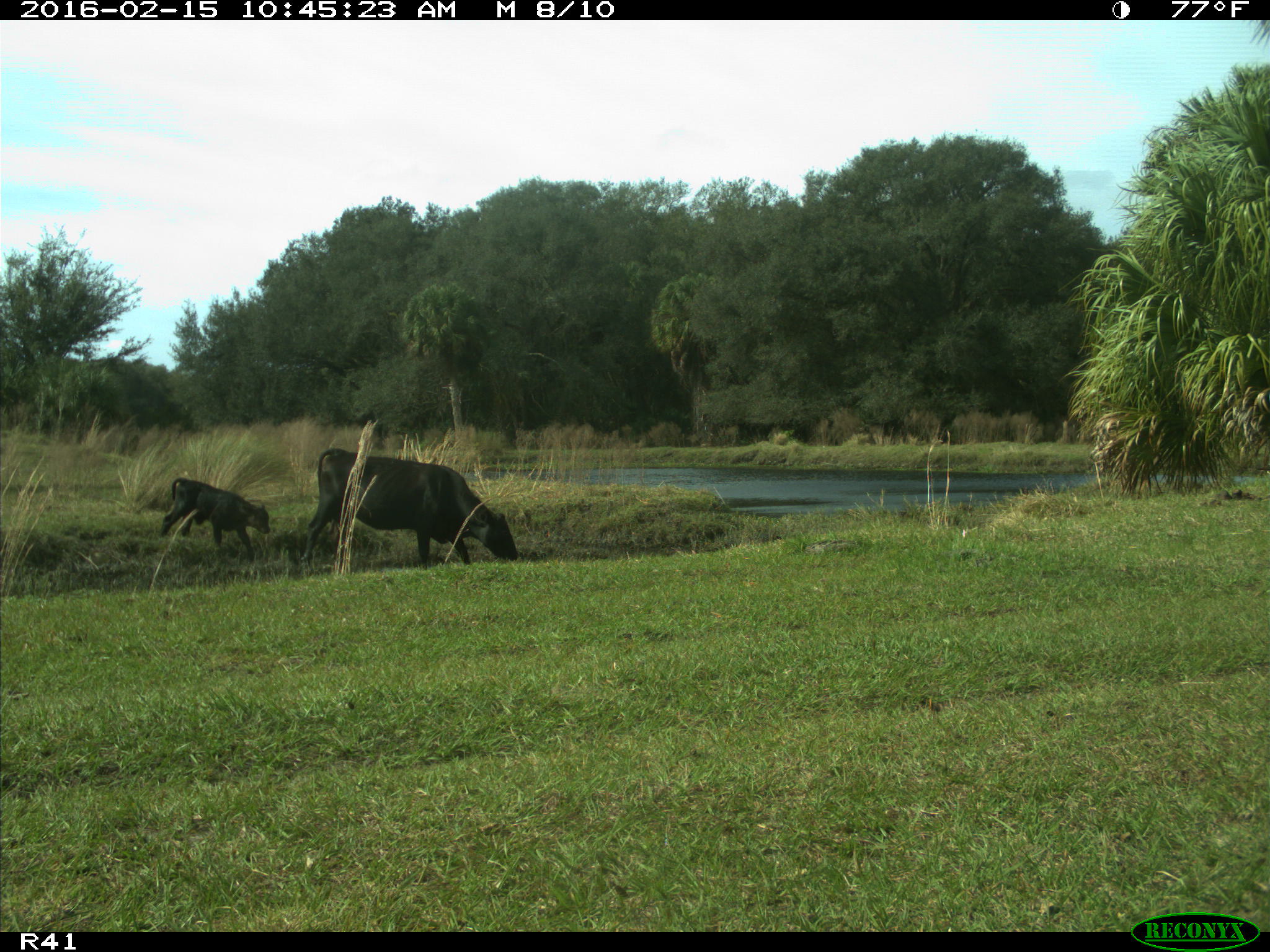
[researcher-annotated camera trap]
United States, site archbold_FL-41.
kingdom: Animalia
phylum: Chordata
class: Mammalia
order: Artiodactyla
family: Bovidae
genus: Bos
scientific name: Bos taurus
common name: domestic cow